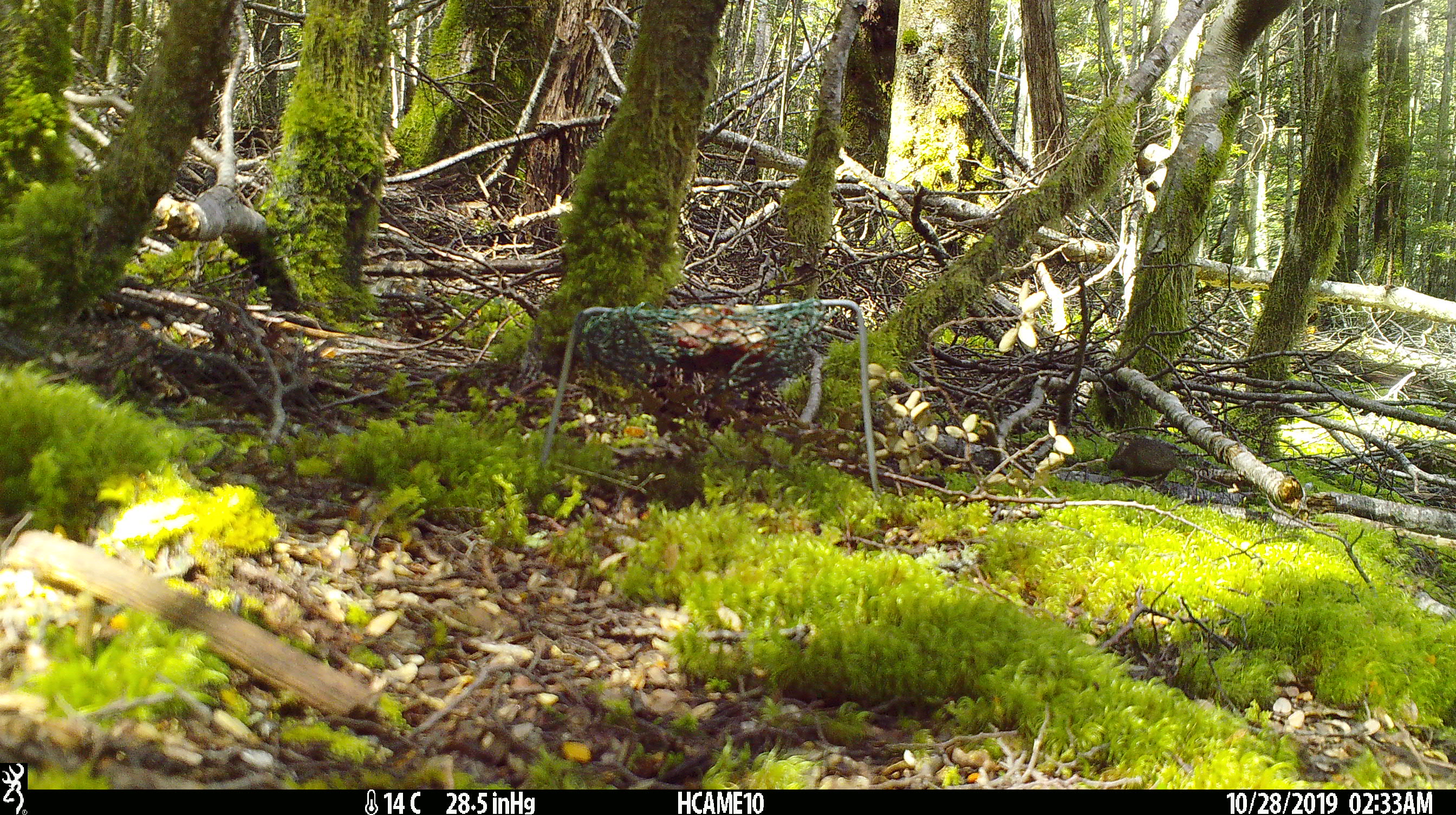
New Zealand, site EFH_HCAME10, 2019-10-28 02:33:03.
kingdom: Animalia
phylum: Chordata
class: Mammalia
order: Rodentia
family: Muridae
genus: Mus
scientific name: Mus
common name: mouse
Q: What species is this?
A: Mouse (Mus).